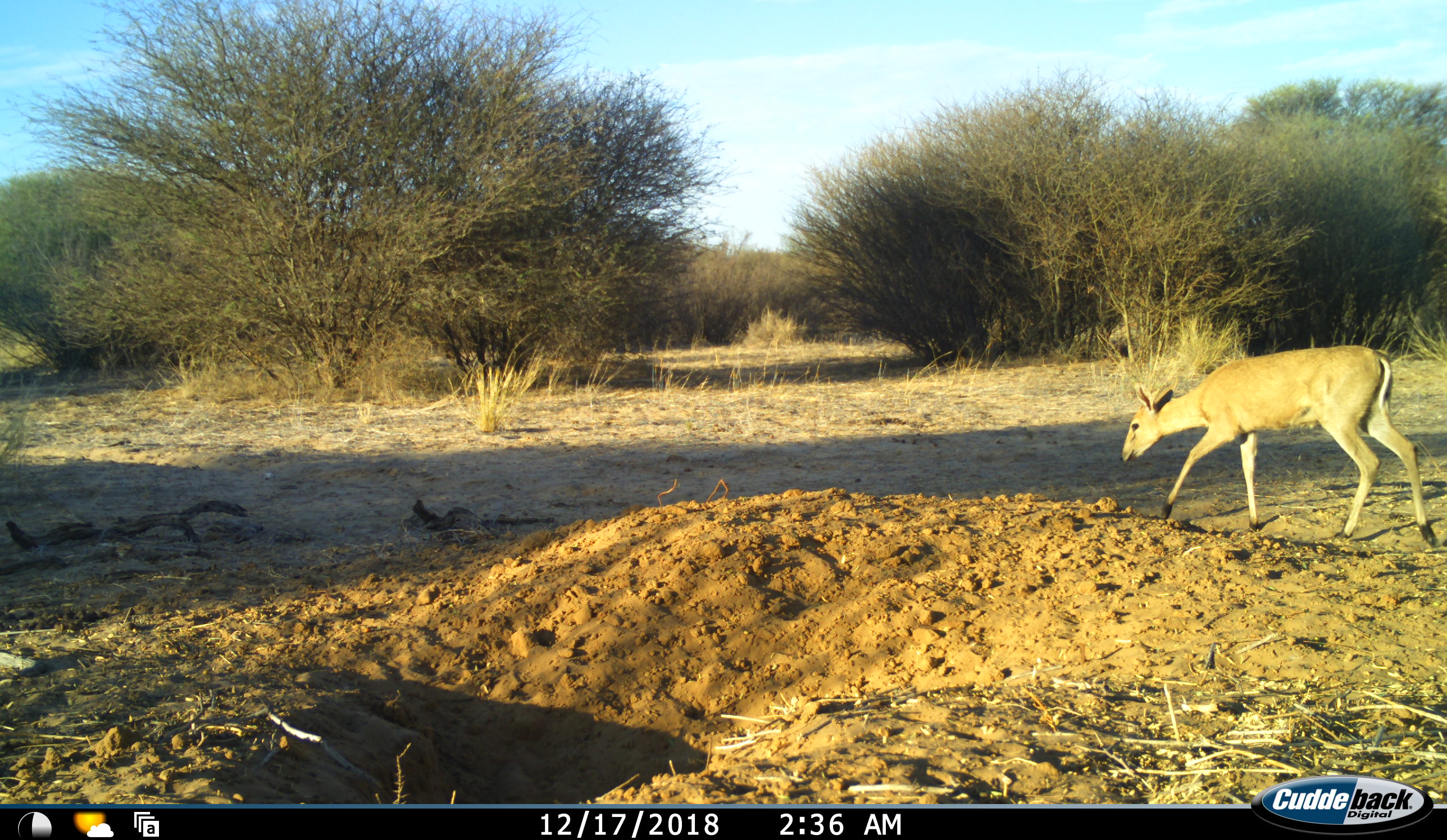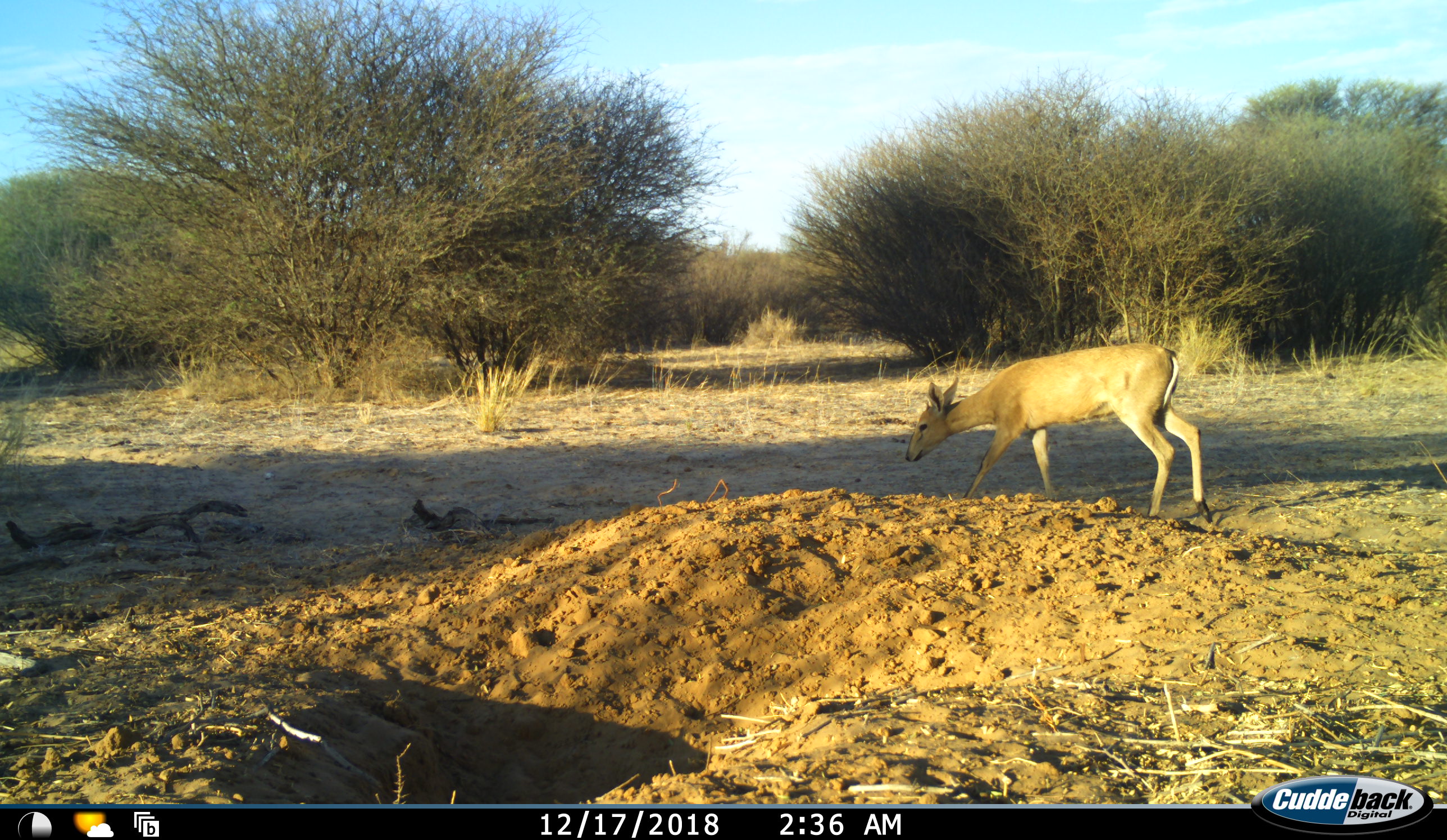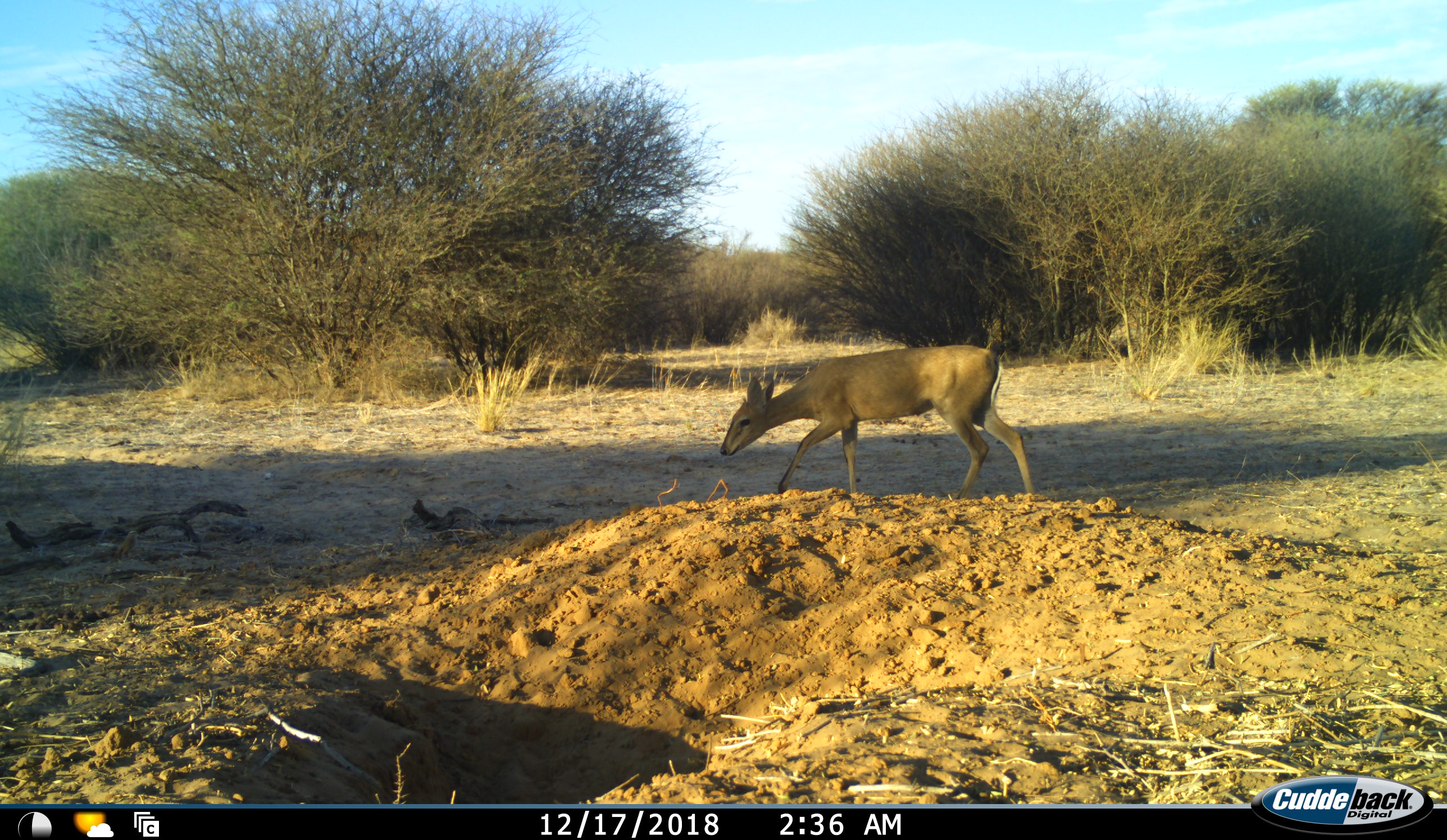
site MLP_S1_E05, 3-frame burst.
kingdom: Animalia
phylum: Chordata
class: Mammalia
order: Artiodactyla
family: Bovidae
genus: Sylvicapra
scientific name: Sylvicapra grimmia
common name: common duiker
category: duikercommongrey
Duikercommongrey (common duiker) (Sylvicapra grimmia), count 1. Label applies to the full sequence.